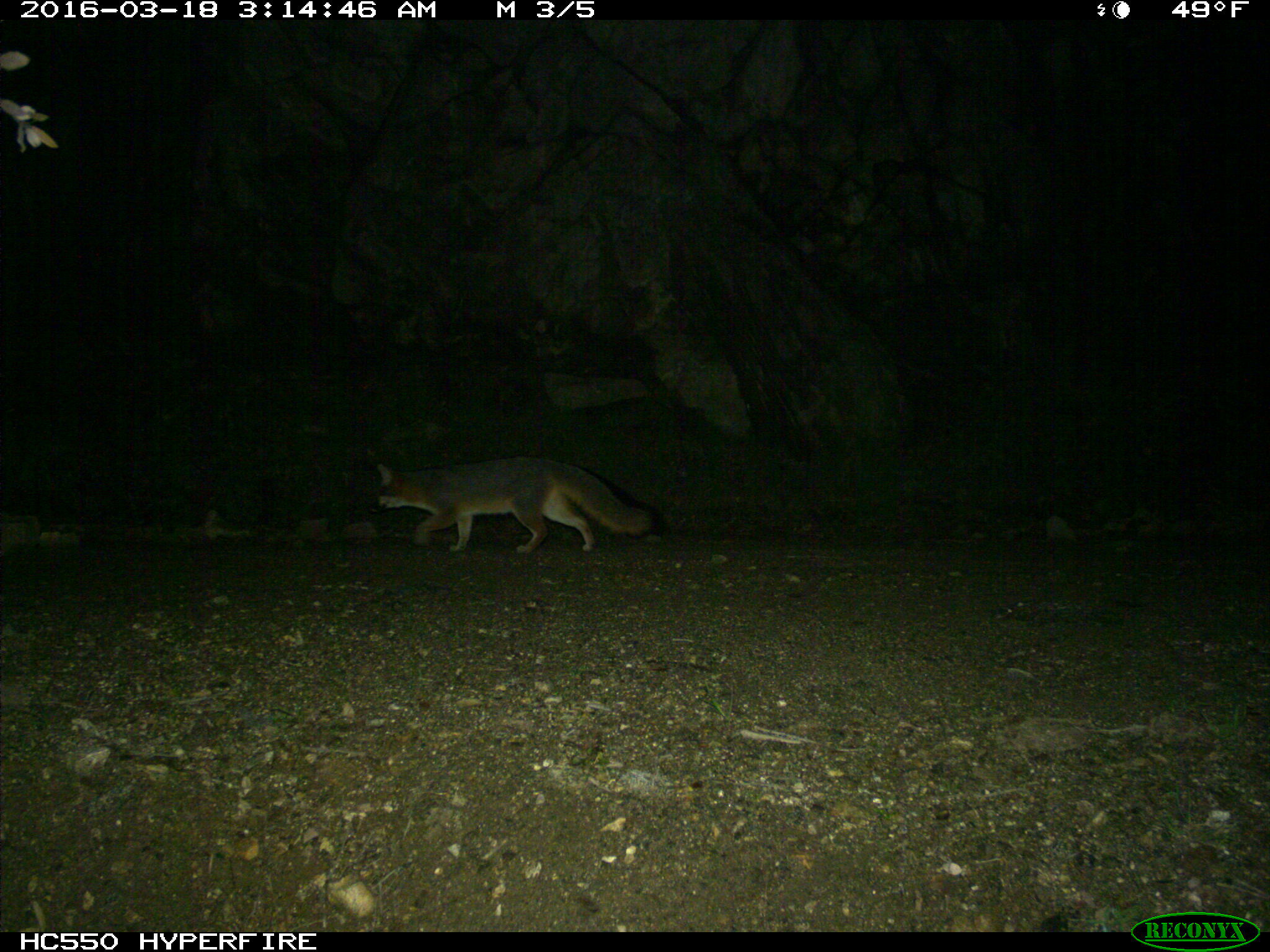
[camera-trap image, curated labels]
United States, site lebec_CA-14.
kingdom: Animalia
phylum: Chordata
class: Mammalia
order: Carnivora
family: Canidae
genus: Urocyon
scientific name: Urocyon cinereoargenteus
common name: gray fox